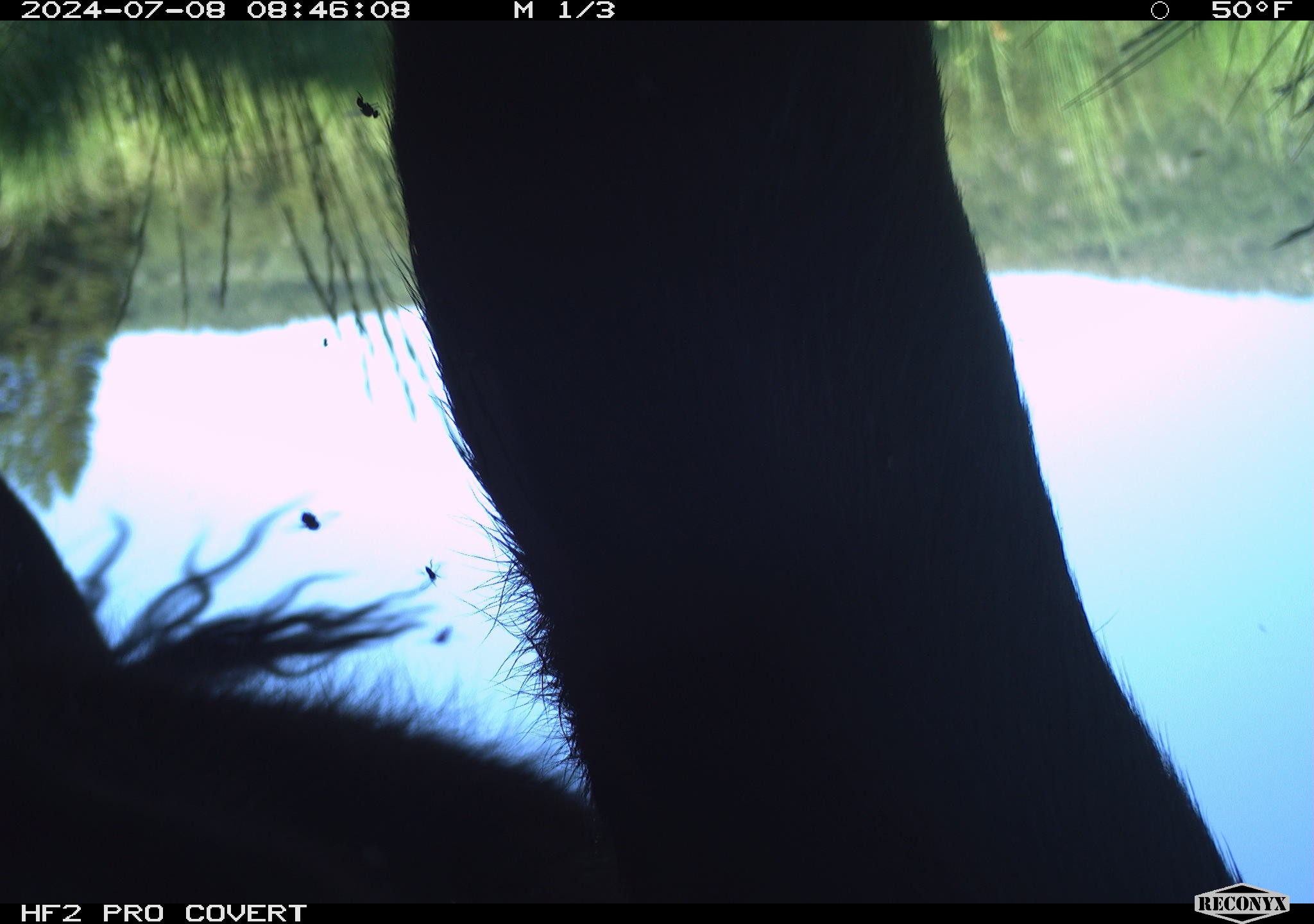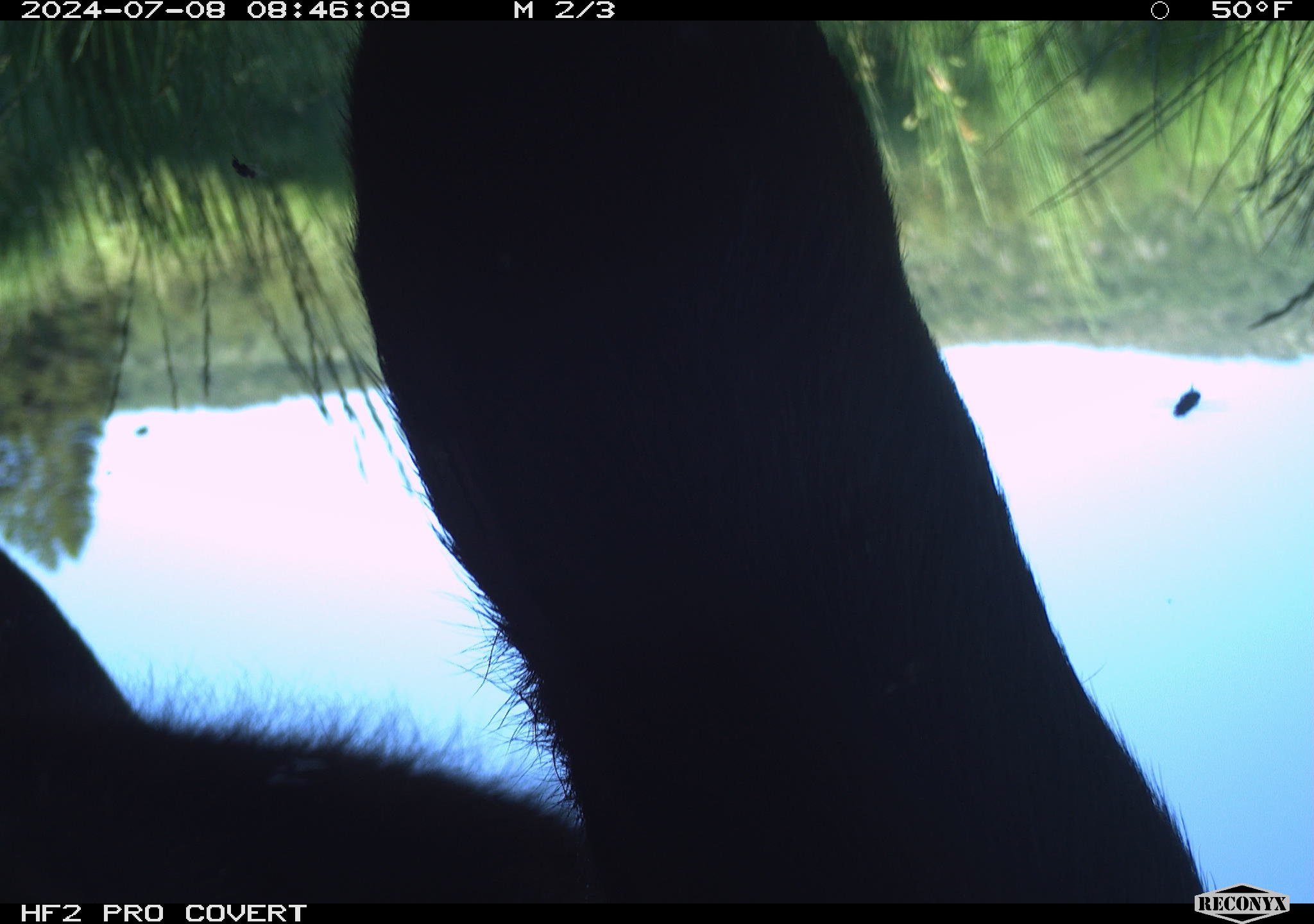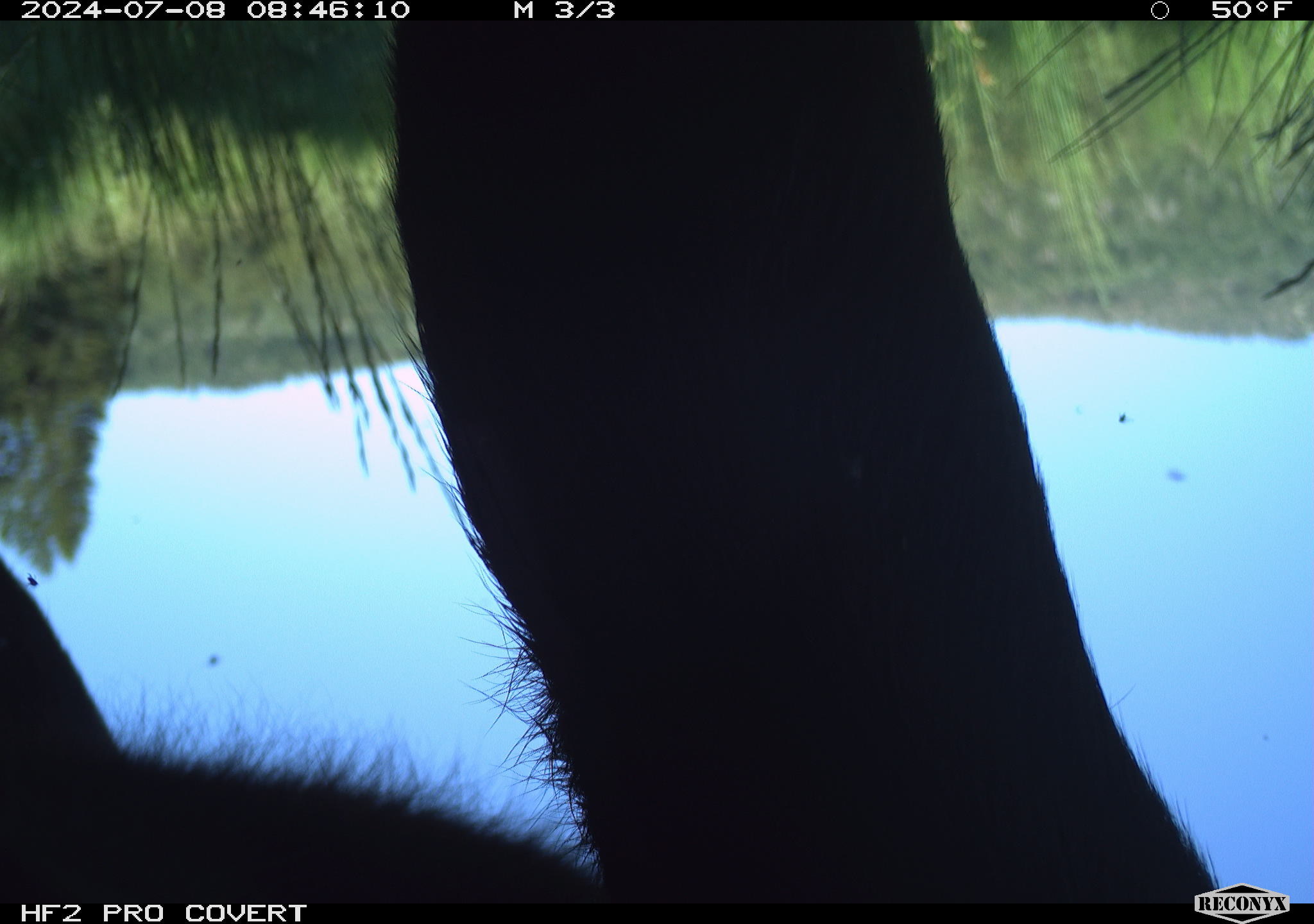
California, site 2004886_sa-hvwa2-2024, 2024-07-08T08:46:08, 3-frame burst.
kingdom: Animalia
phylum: Chordata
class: Mammalia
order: Artiodactyla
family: Bovidae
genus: Bos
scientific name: Bos taurus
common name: domestic cattle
Domestic cattle (Bos taurus).